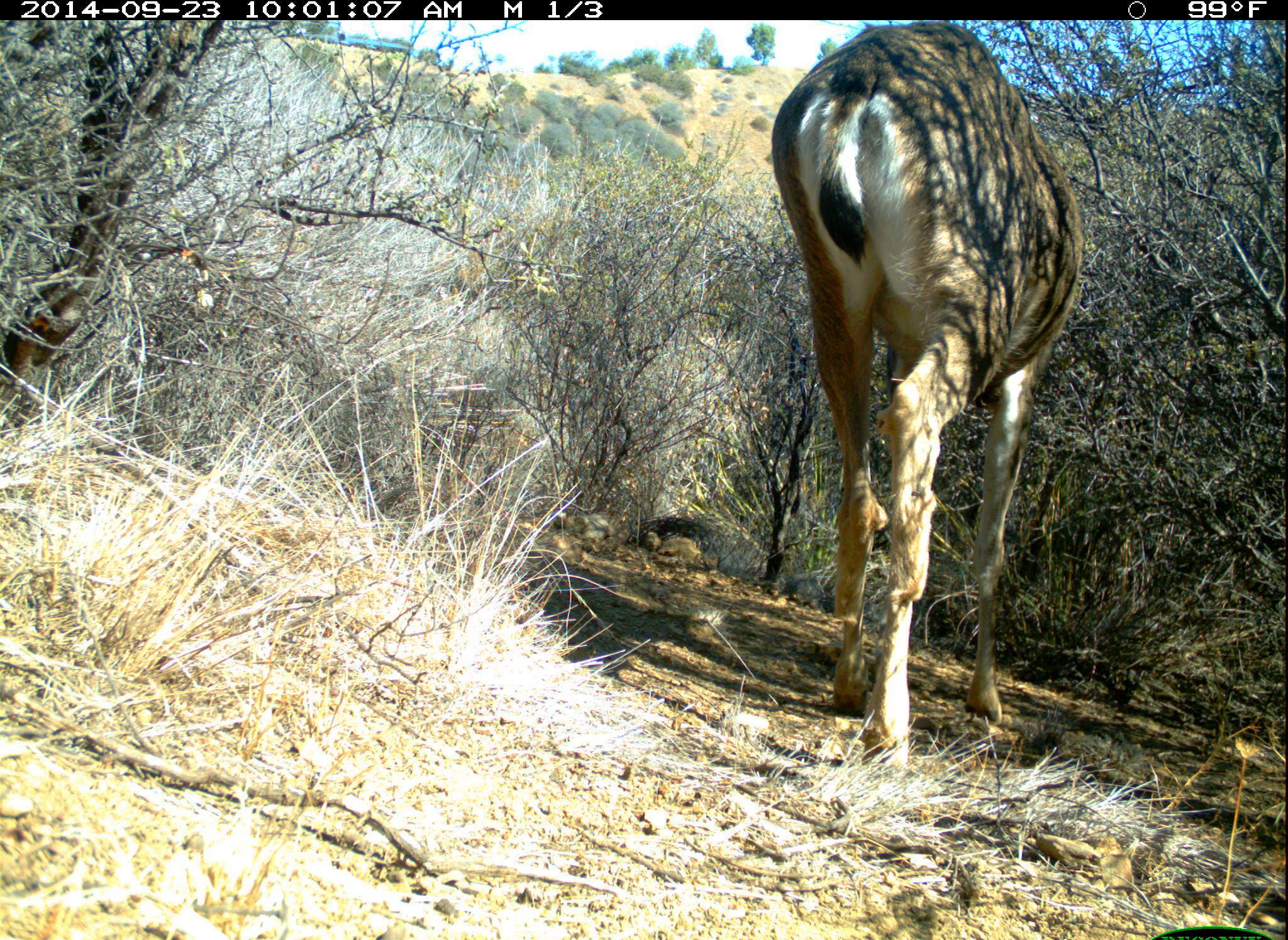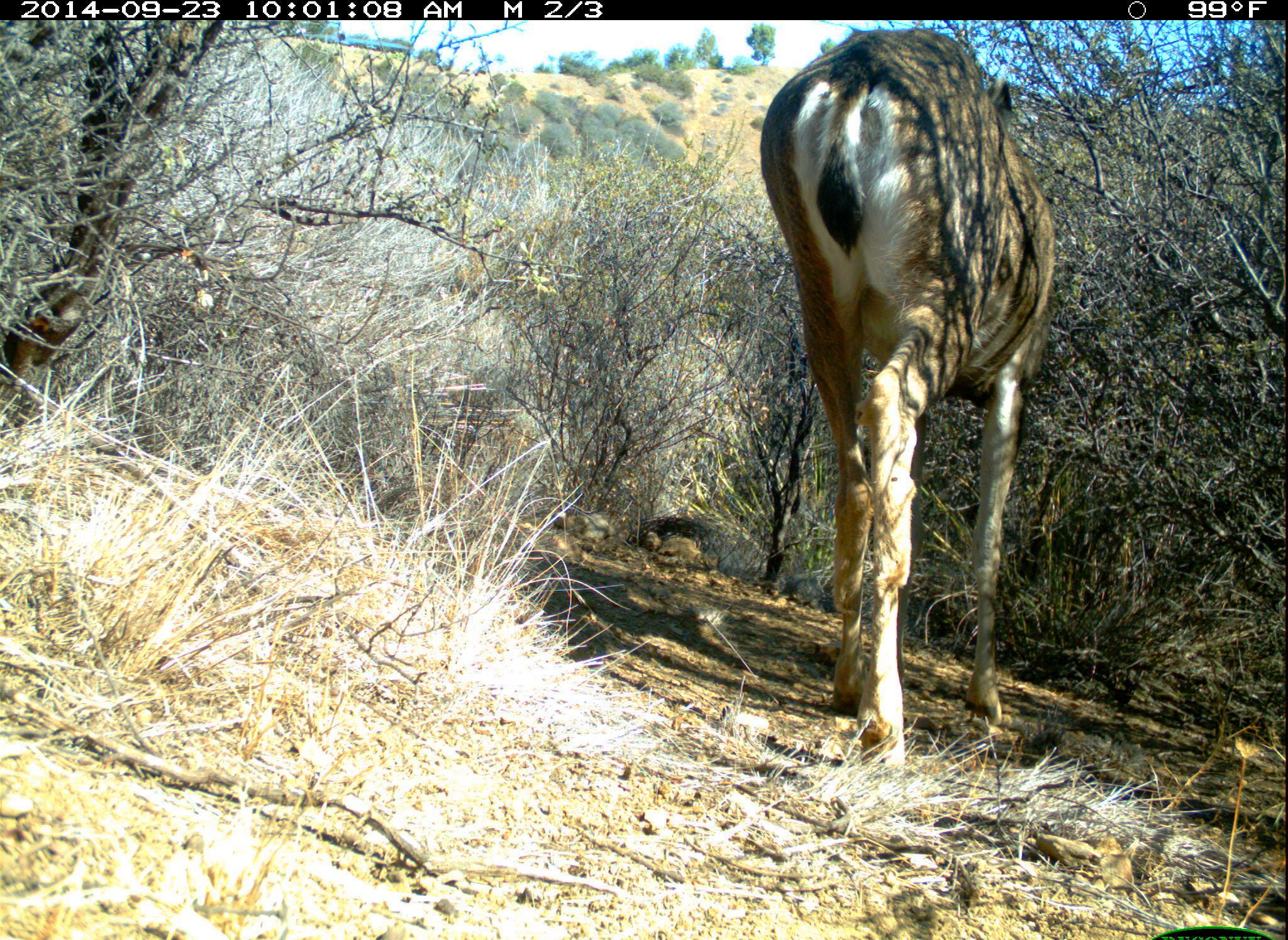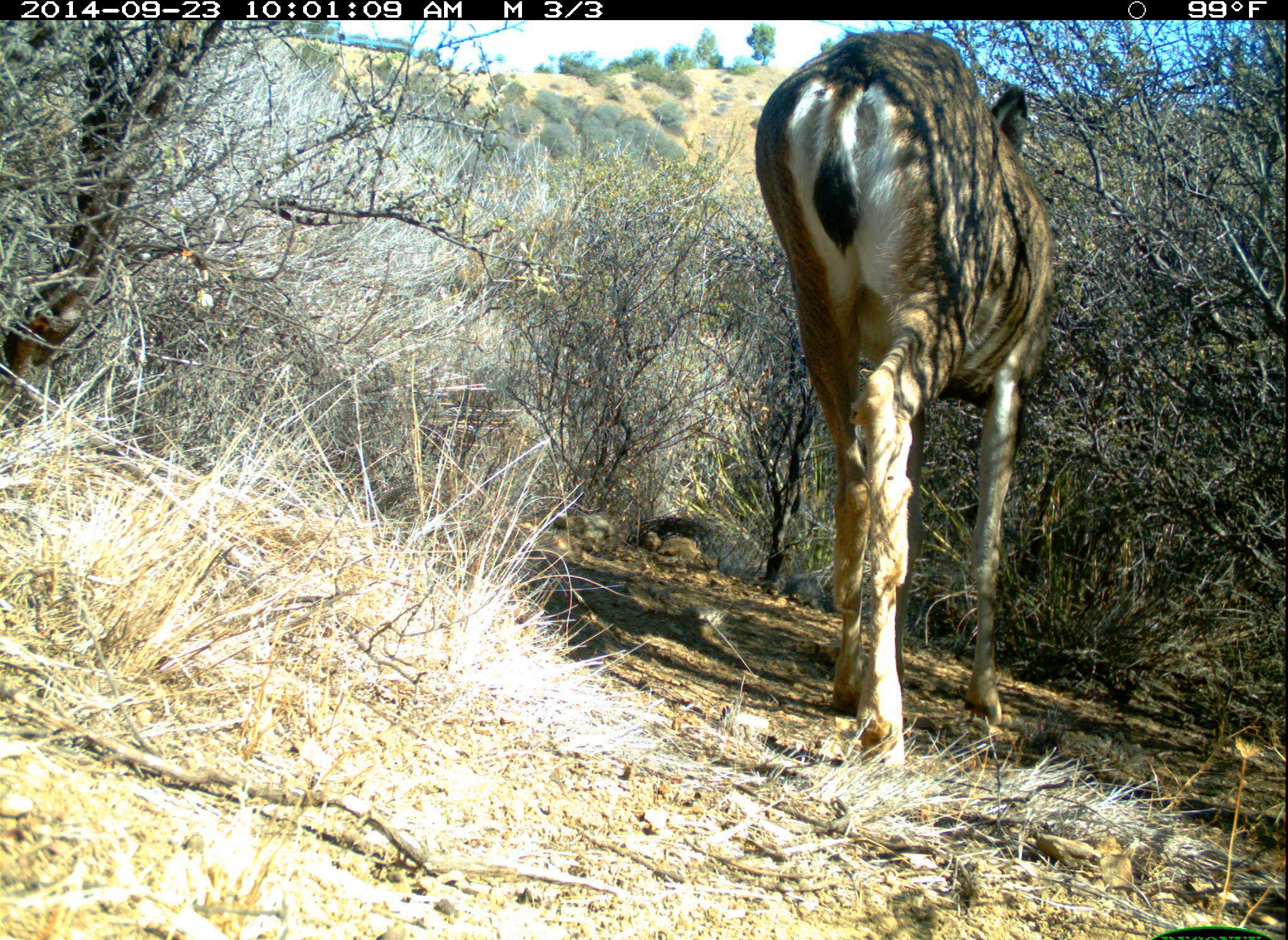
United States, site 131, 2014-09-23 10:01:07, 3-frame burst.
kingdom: Animalia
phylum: Chordata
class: Mammalia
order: Artiodactyla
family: Cervidae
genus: Odocoileus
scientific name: Odocoileus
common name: deer